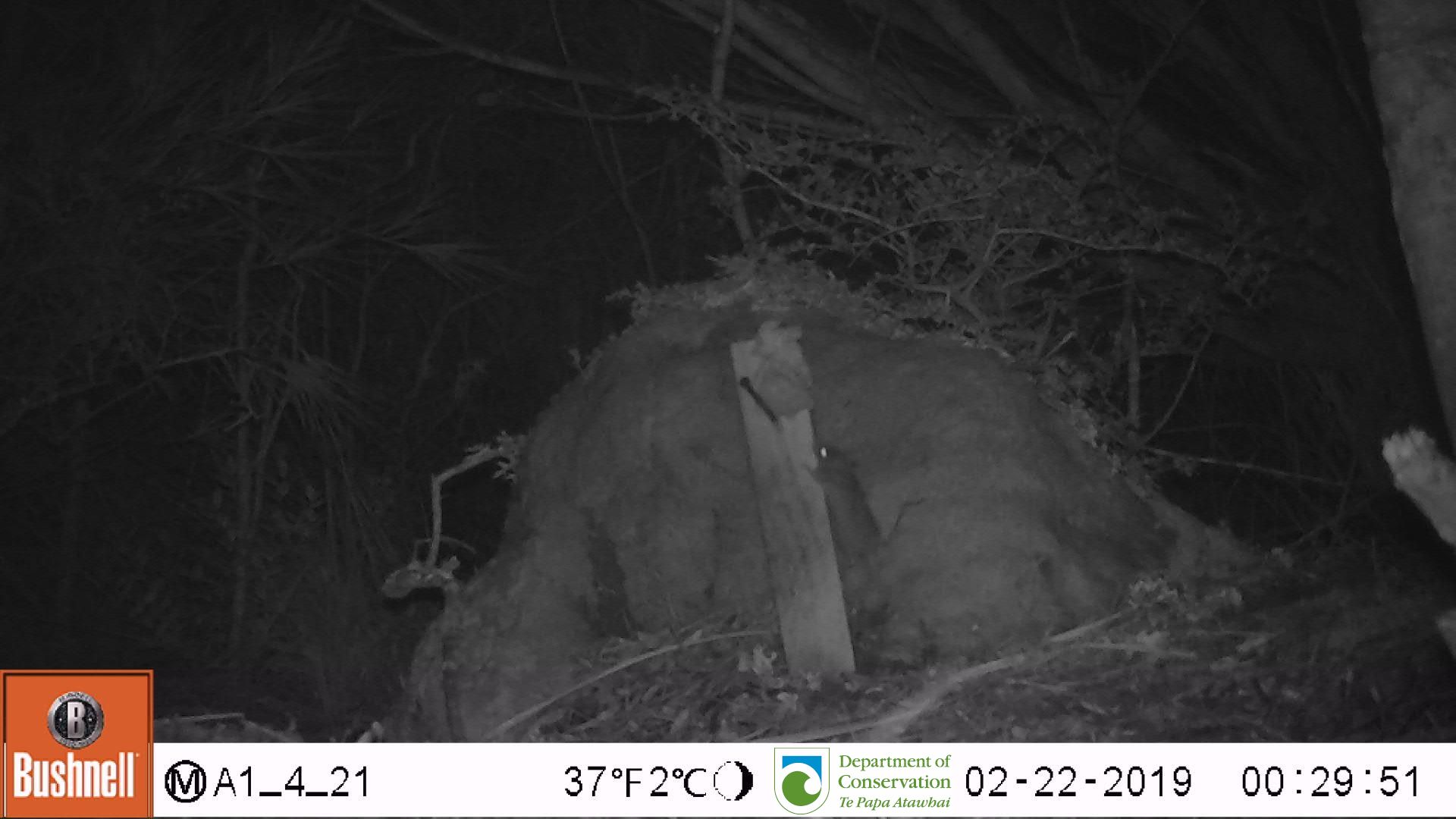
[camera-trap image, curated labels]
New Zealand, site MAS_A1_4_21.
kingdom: Animalia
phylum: Chordata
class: Mammalia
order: Rodentia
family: Muridae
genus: Mus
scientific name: Mus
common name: mouse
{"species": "mouse (Mus)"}